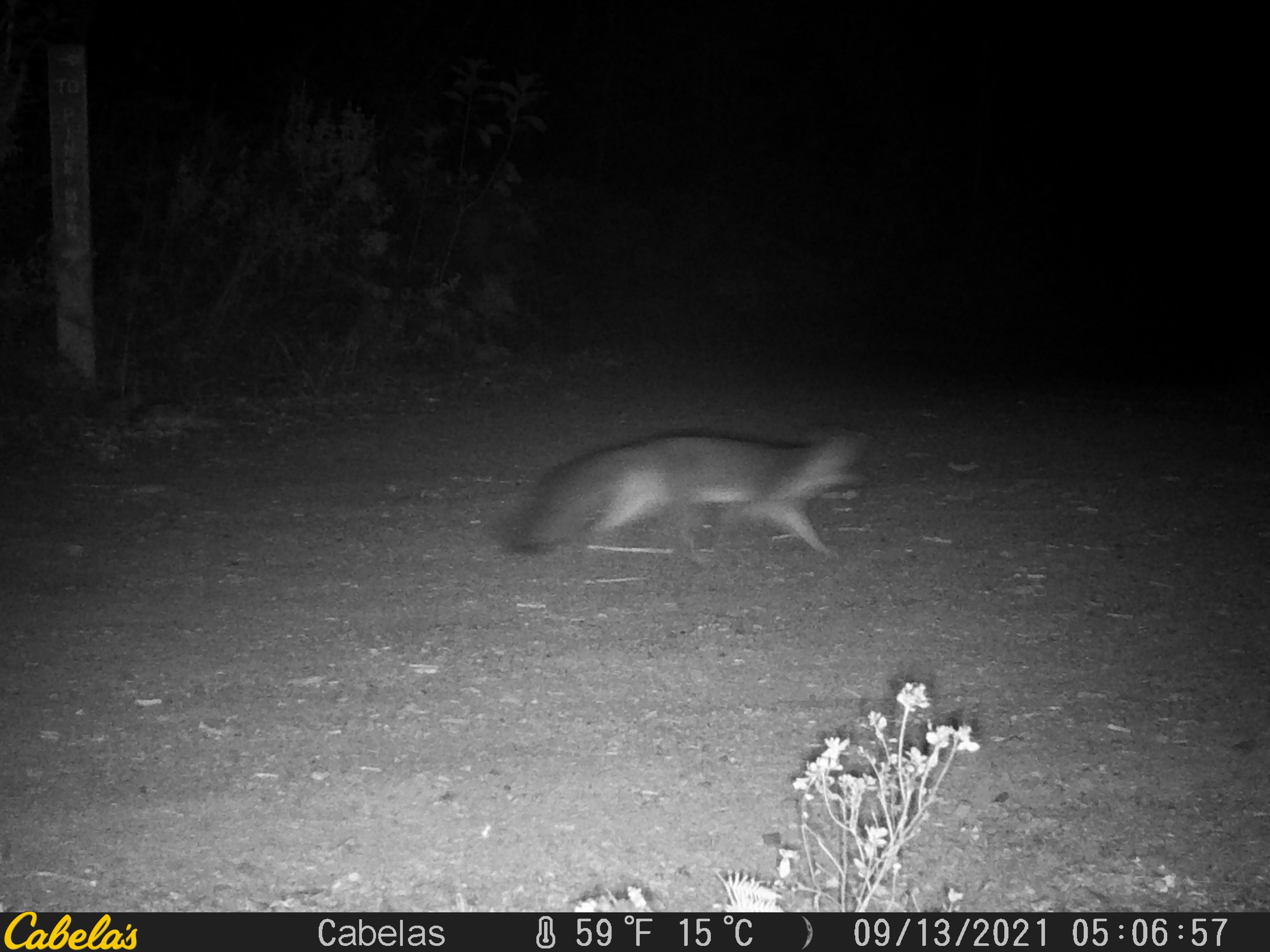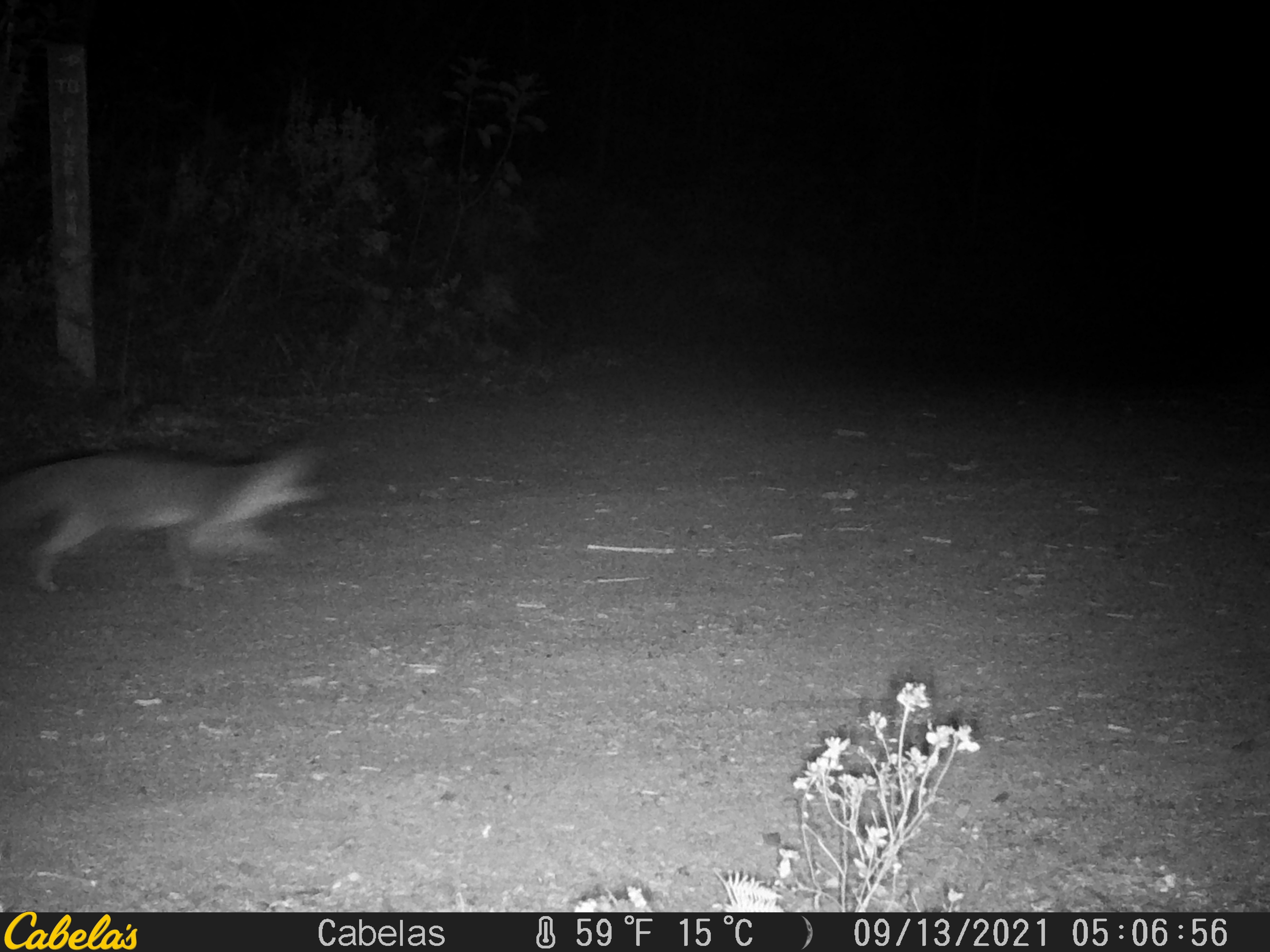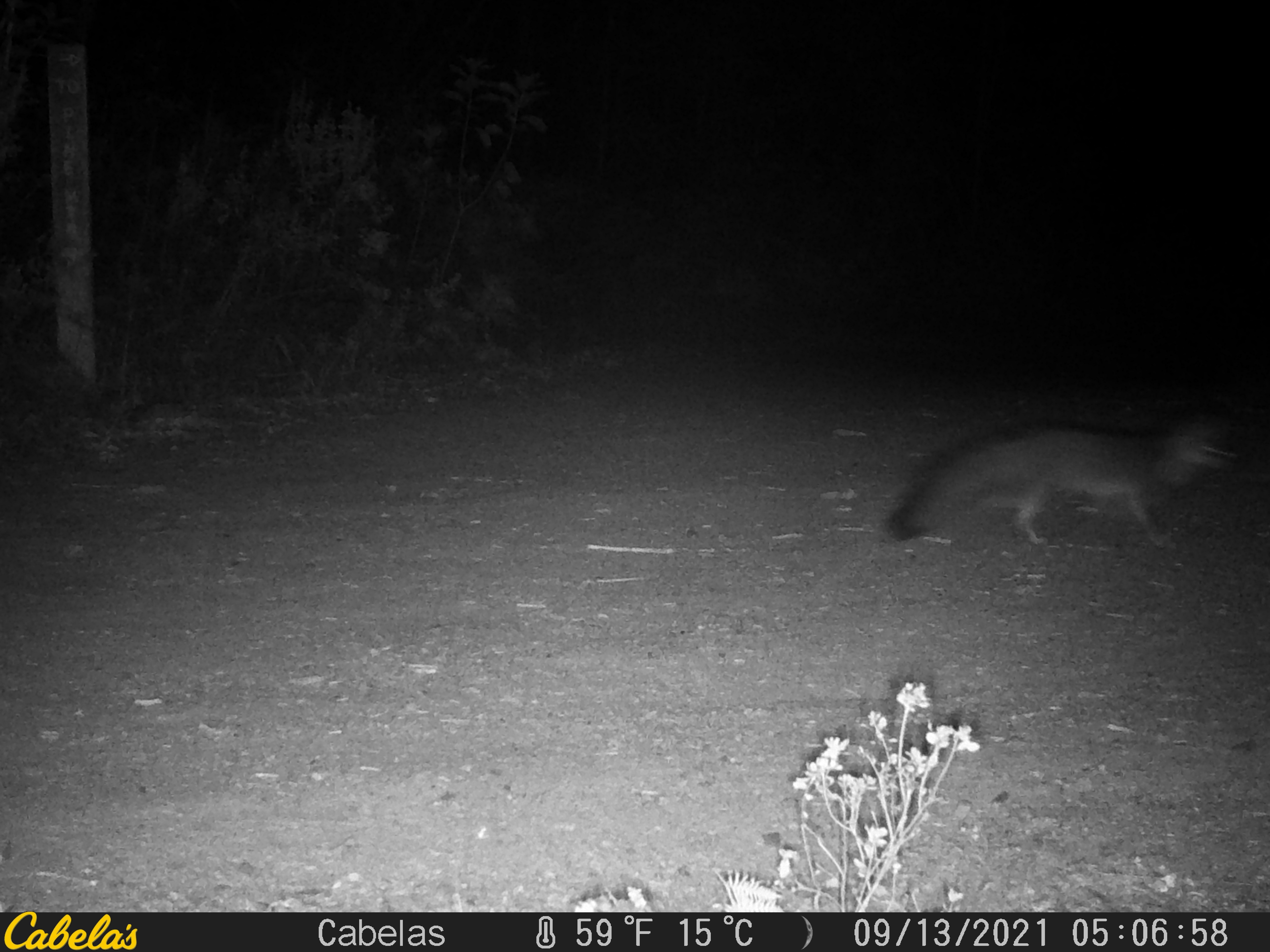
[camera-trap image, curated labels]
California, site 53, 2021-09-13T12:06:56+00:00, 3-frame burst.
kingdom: Animalia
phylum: Chordata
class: Mammalia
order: Carnivora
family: Canidae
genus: Urocyon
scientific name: Urocyon cinereoargenteus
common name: gray fox